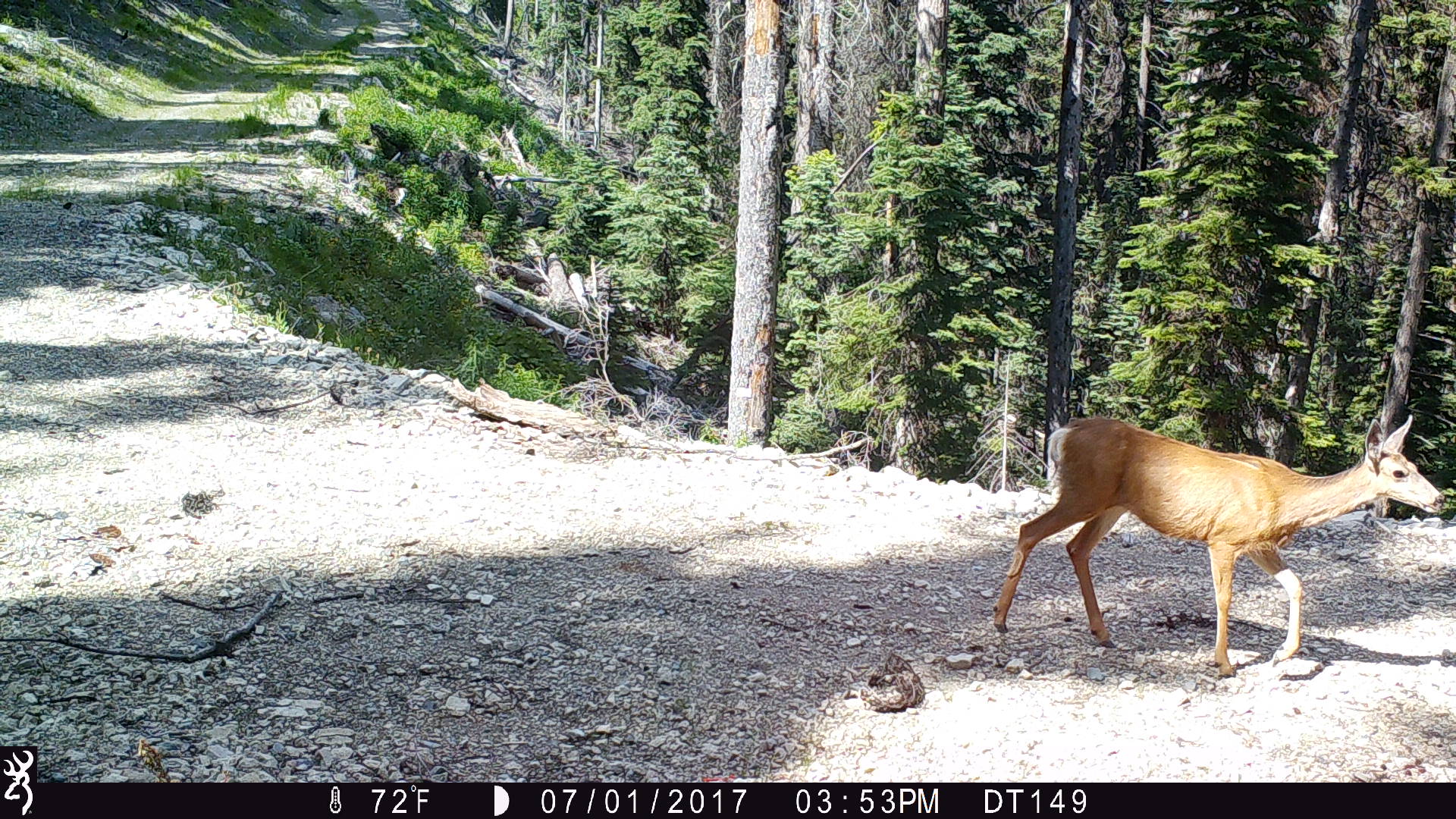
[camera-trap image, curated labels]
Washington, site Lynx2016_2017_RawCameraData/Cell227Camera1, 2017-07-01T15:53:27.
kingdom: Animalia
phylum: Chordata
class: Mammalia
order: Artiodactyla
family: Cervidae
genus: Odocoileus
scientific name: Odocoileus hemionus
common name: mule deer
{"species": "Odocoileus hemionus (mule deer)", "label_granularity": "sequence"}